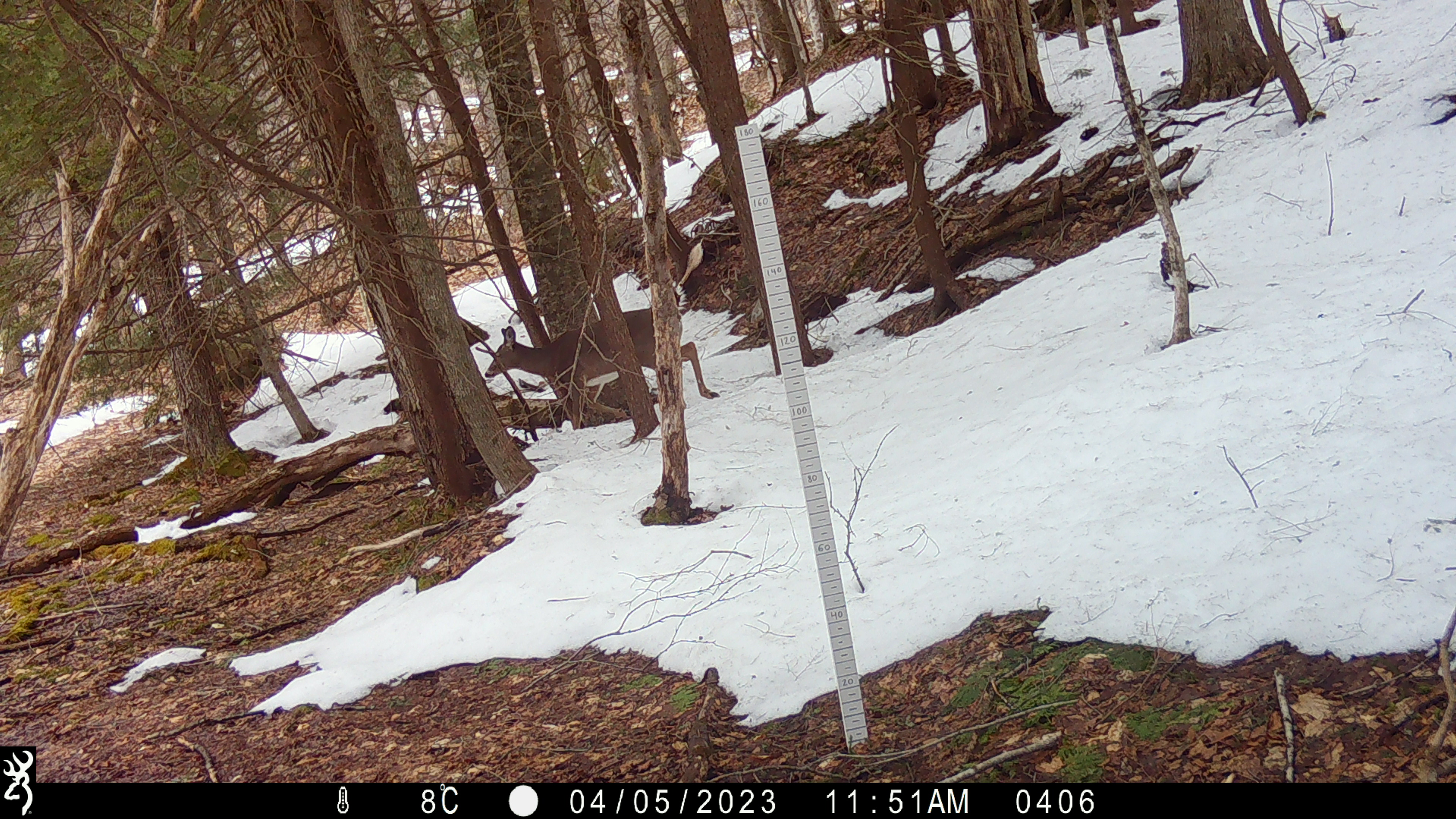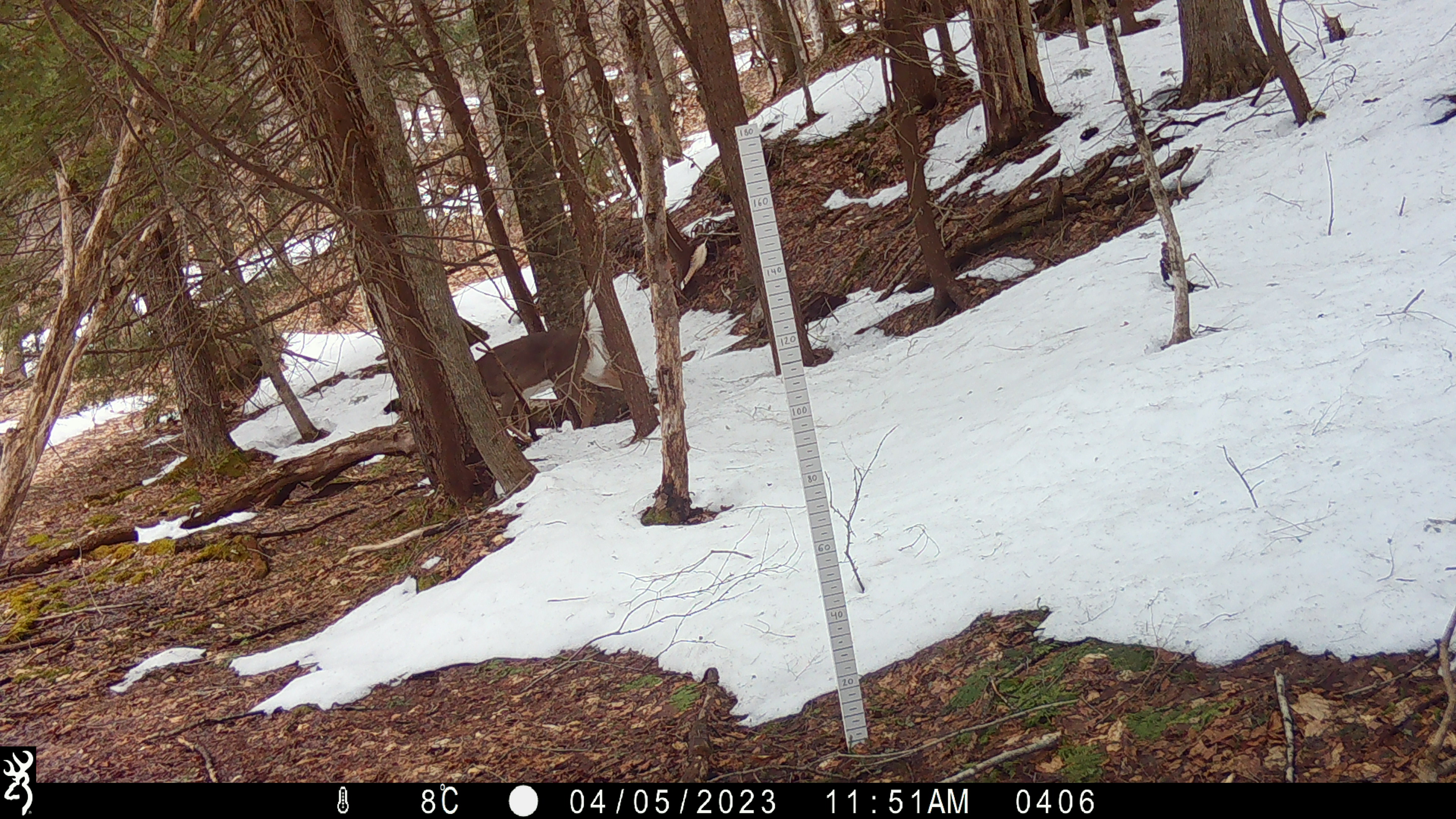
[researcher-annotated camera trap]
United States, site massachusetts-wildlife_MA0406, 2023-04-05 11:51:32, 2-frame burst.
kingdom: Animalia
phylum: Chordata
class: Mammalia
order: Artiodactyla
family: Cervidae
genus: Odocoileus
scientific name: Odocoileus virginianus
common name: white-tailed deer